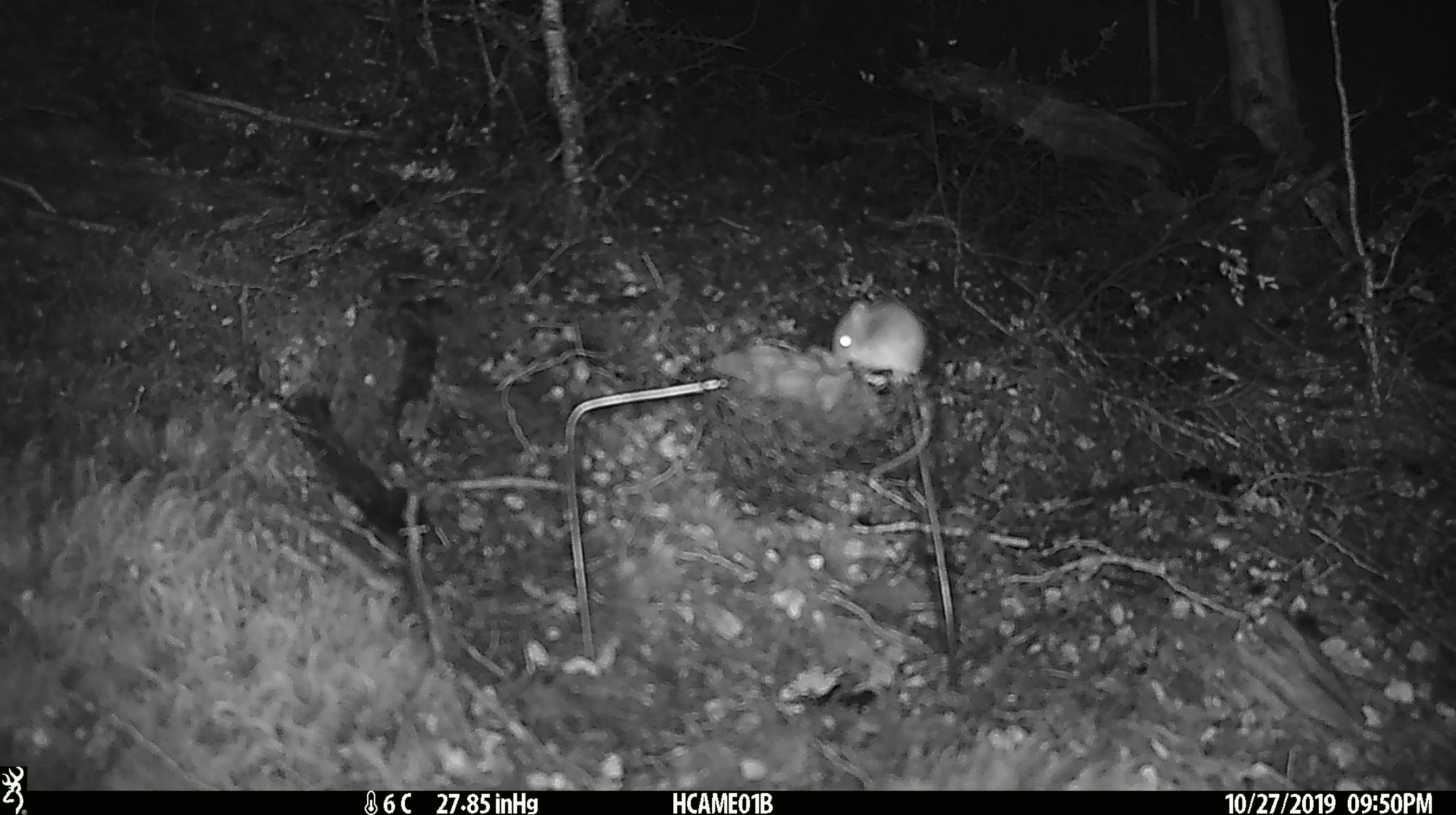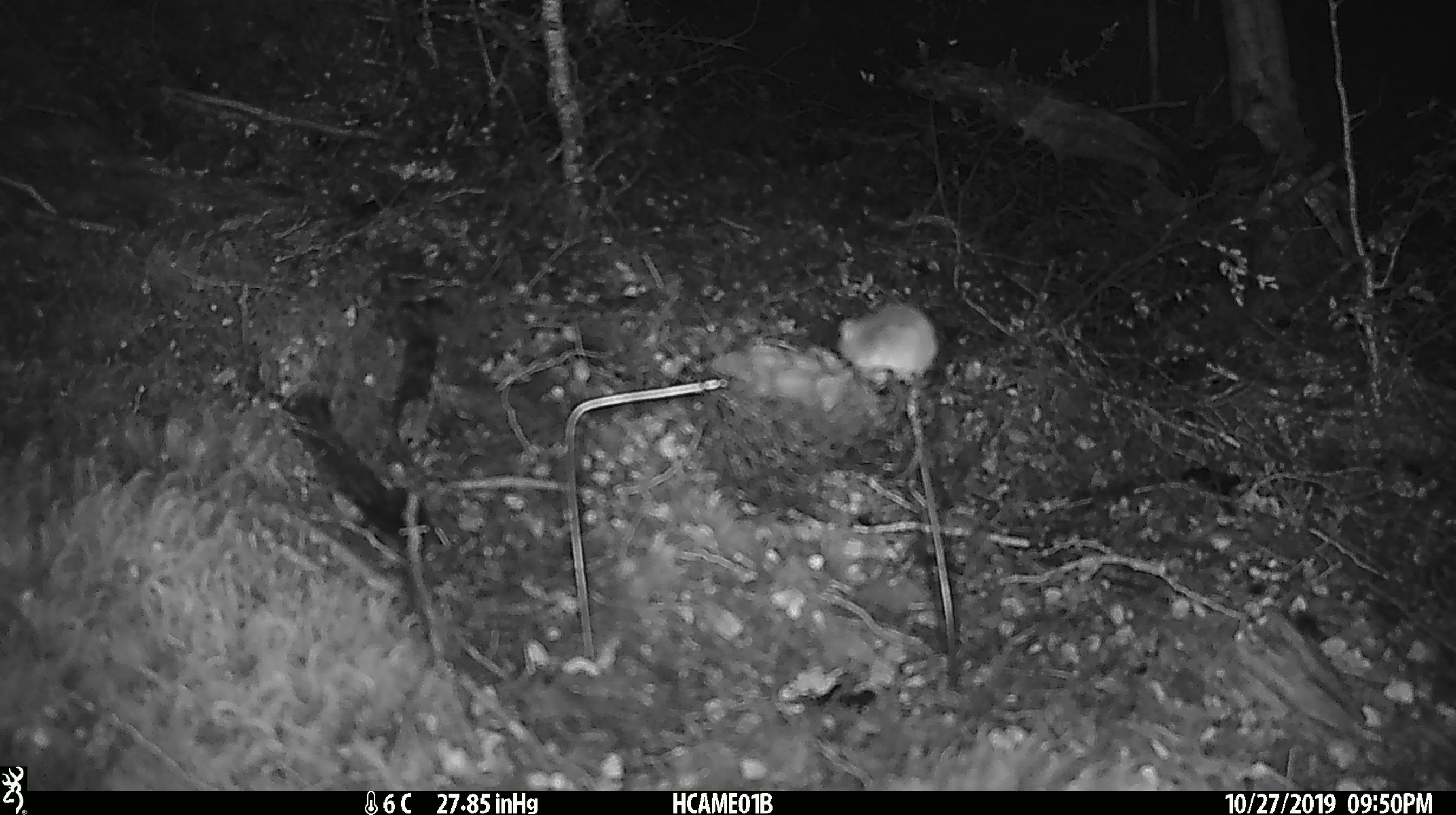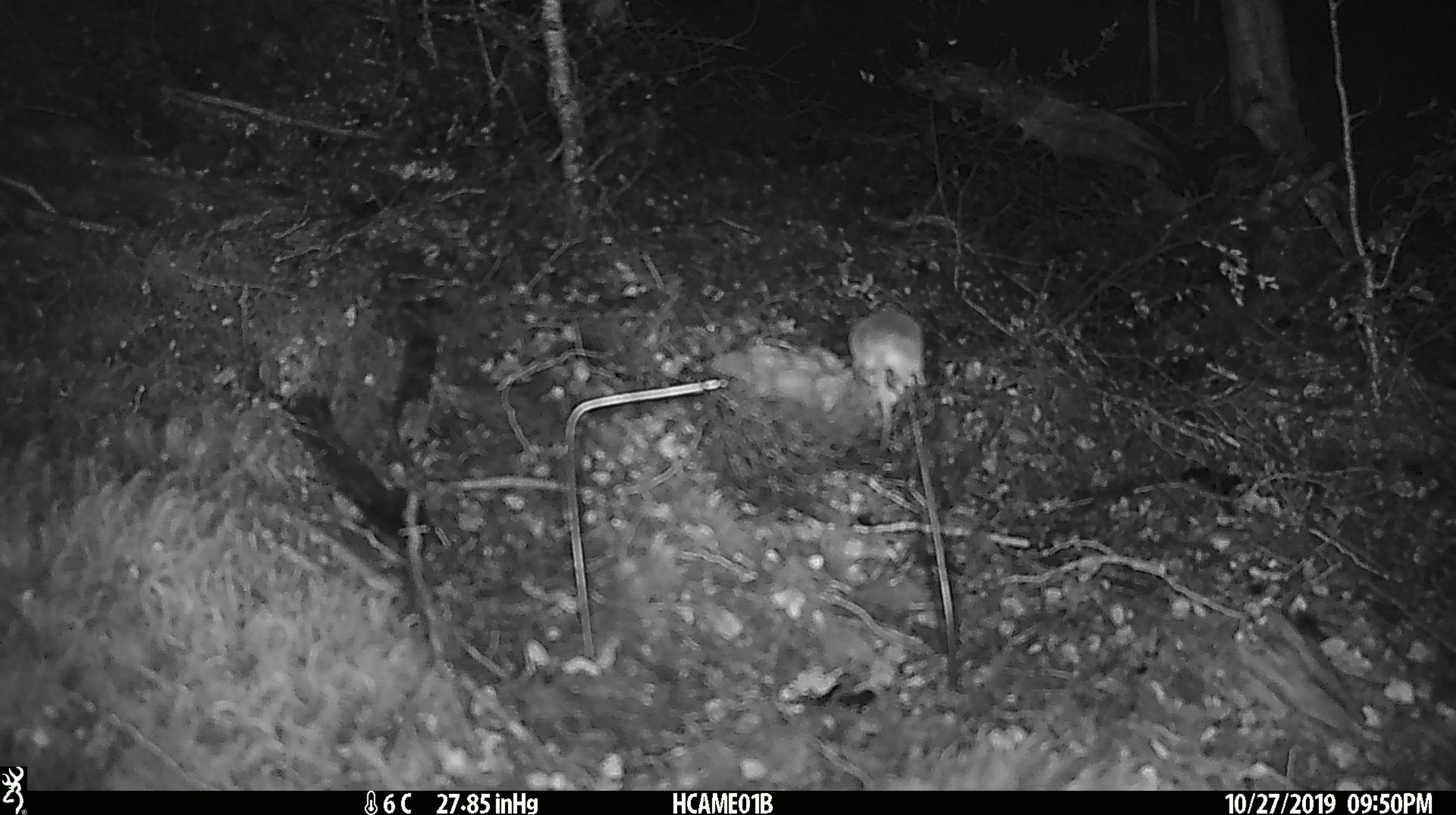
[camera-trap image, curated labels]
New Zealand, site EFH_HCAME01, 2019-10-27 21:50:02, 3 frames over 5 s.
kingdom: Animalia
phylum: Chordata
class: Mammalia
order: Rodentia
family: Muridae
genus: Mus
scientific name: Mus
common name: mouse